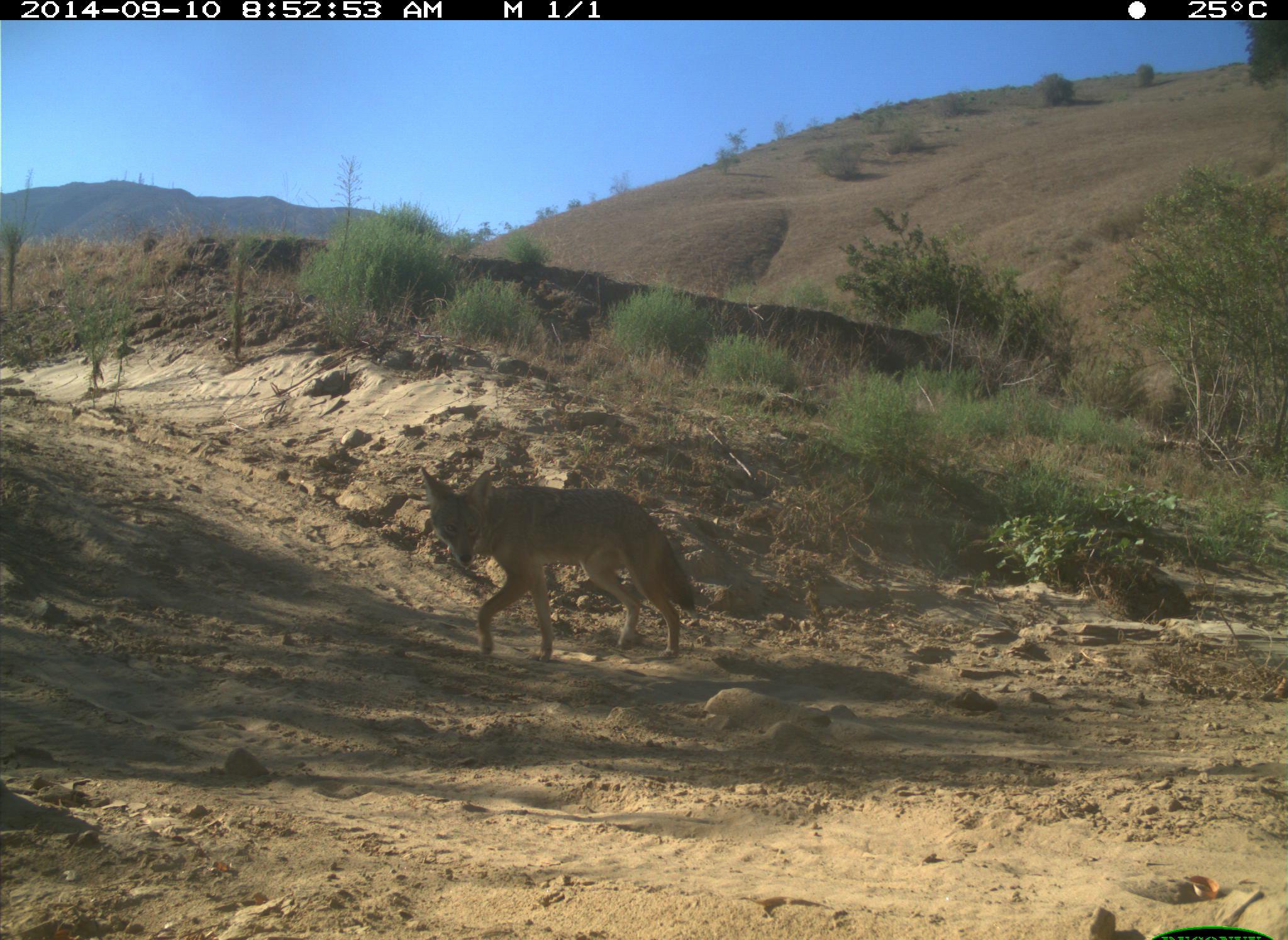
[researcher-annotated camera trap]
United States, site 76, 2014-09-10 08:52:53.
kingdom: Animalia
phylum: Chordata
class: Mammalia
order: Carnivora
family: Canidae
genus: Canis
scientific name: Canis latrans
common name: coyote